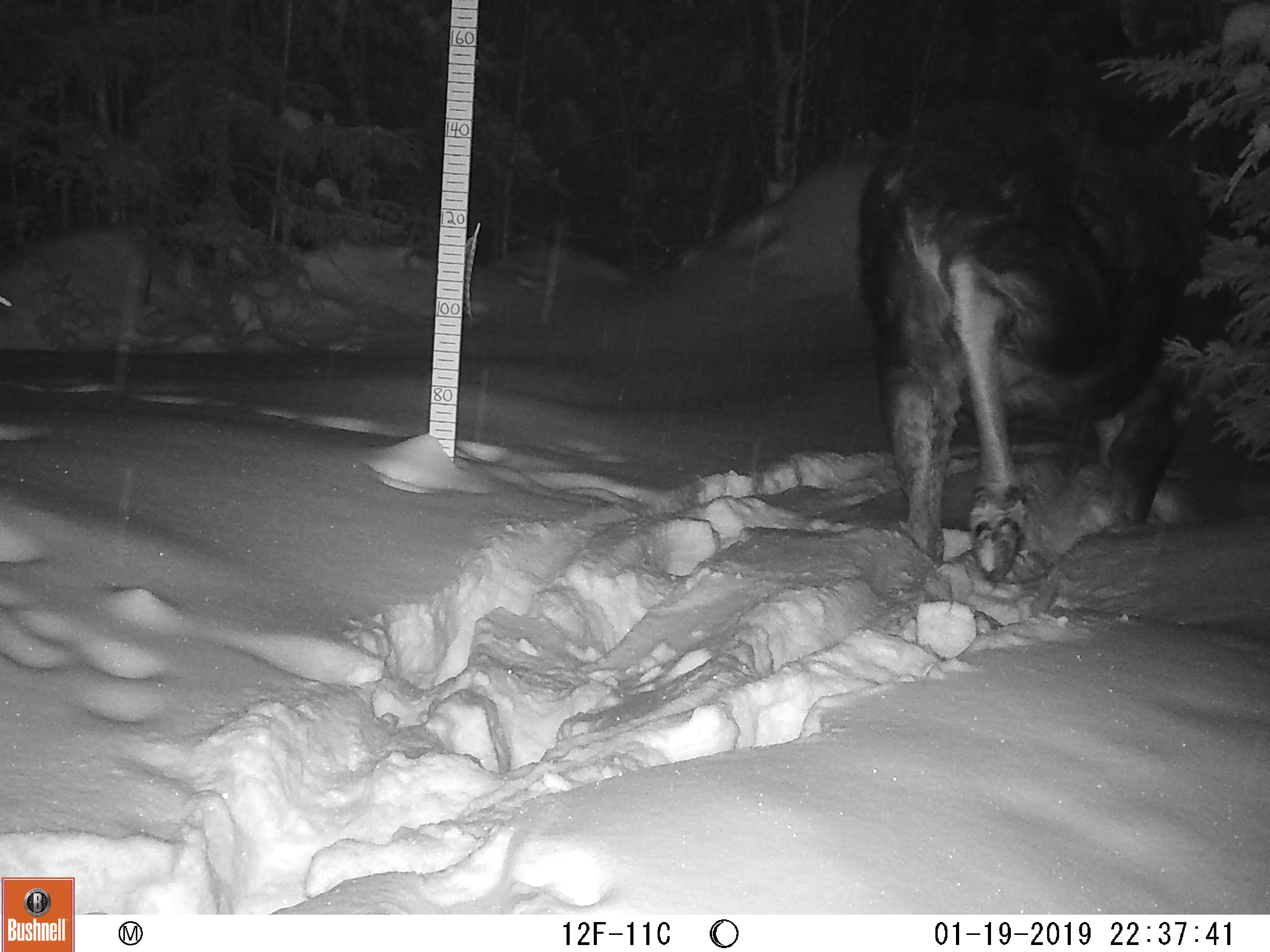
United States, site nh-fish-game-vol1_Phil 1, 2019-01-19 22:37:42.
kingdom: Animalia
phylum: Chordata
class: Mammalia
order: Artiodactyla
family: Cervidae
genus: Alces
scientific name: Alces alces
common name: moose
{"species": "moose (Alces alces)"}